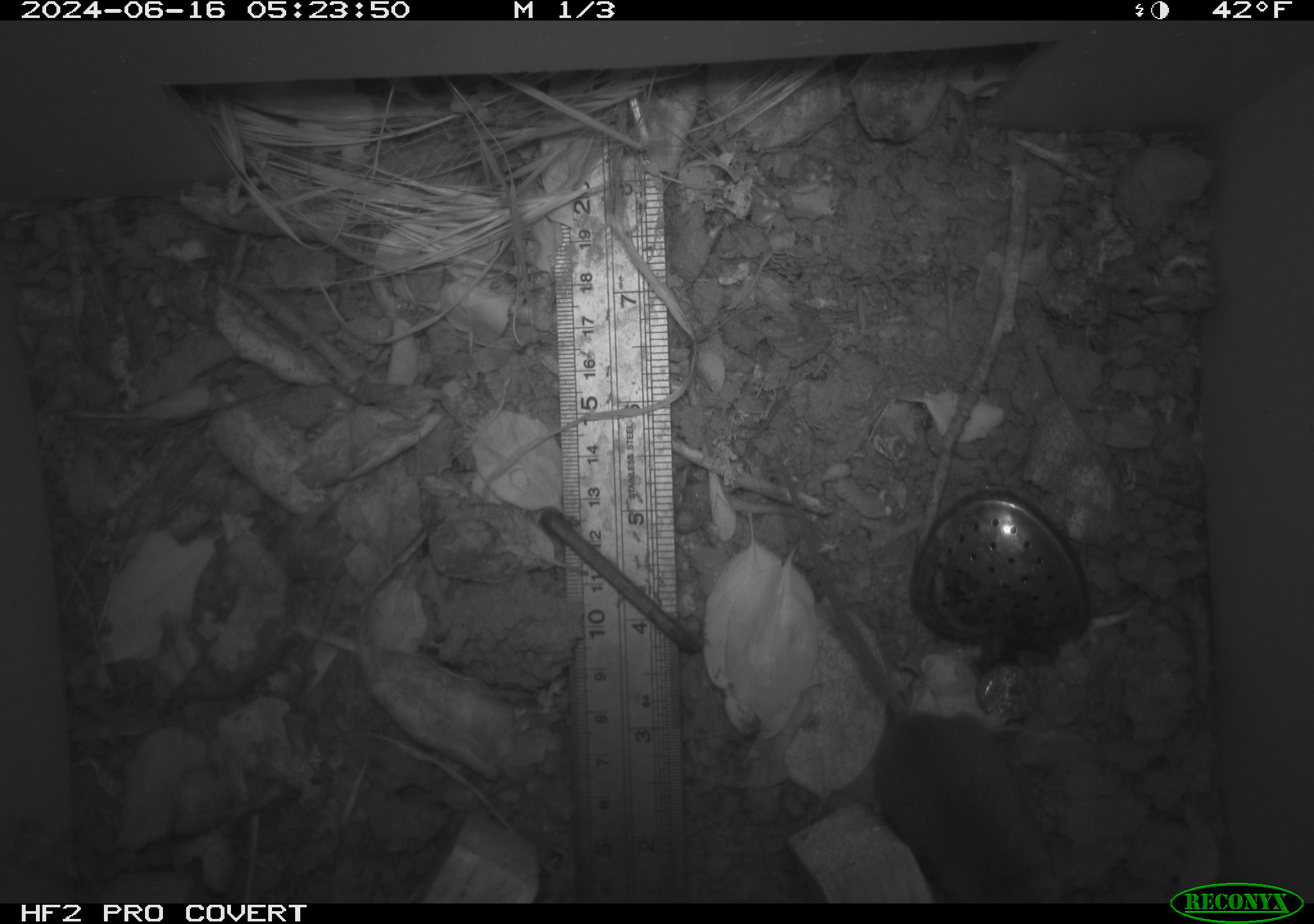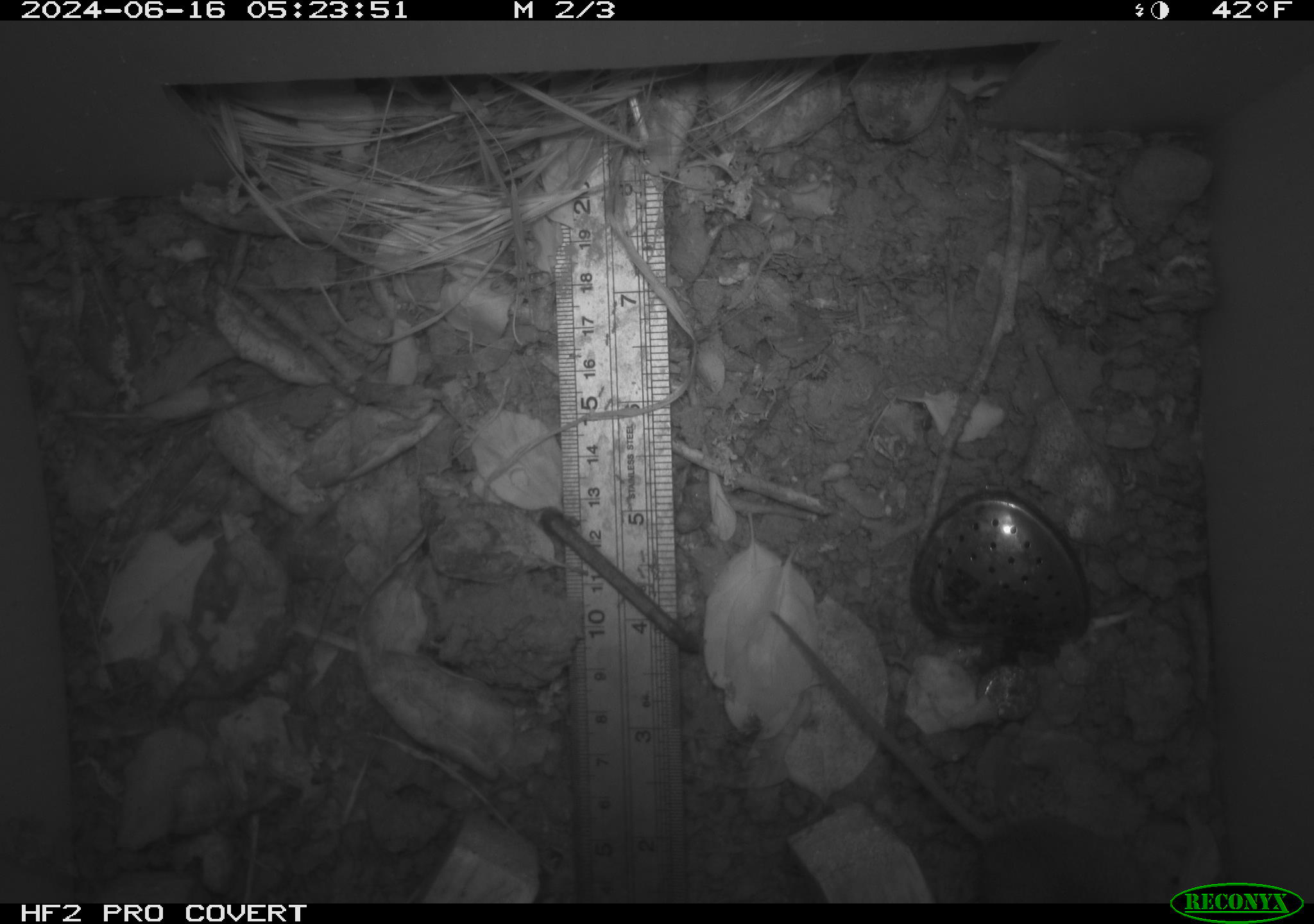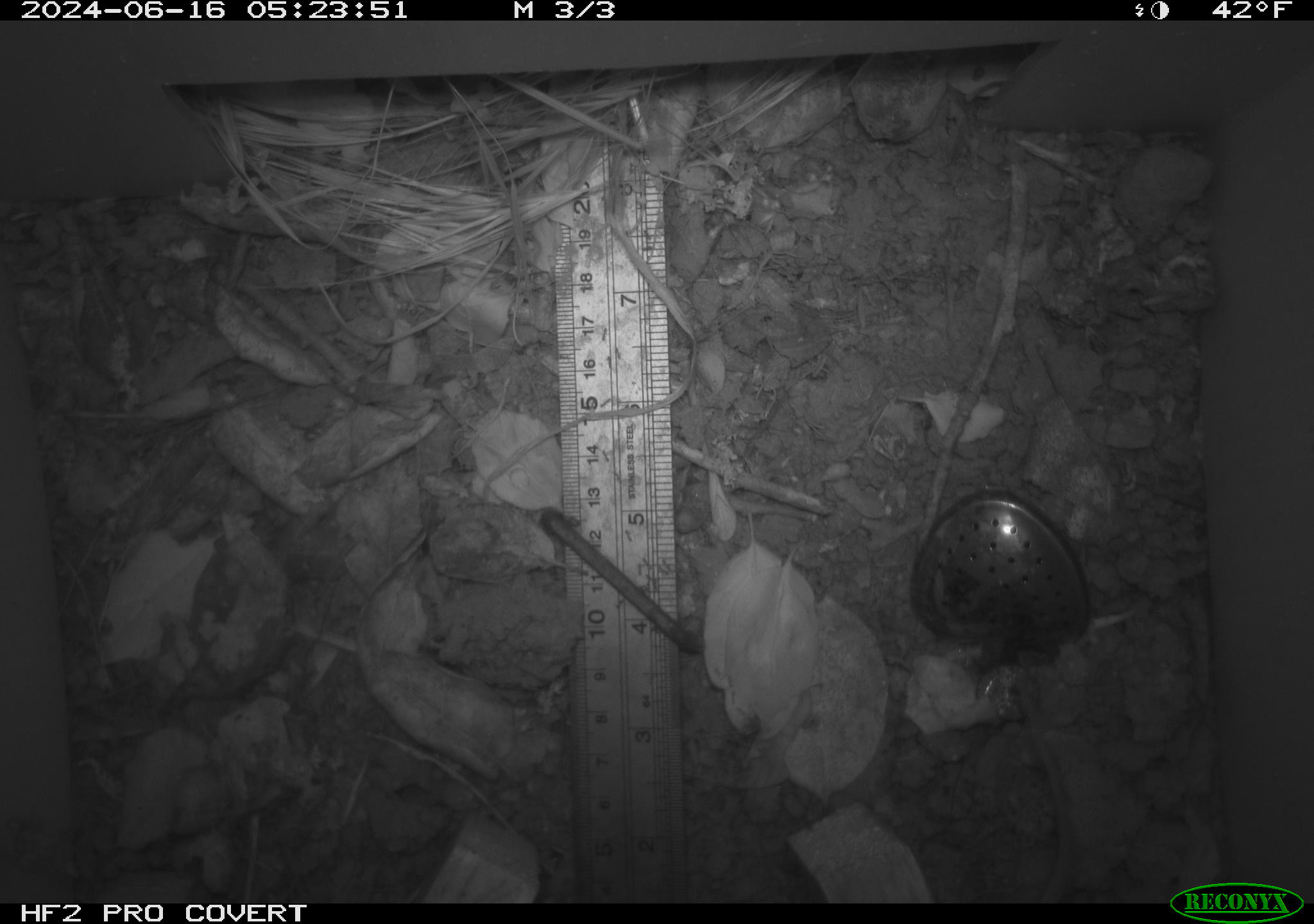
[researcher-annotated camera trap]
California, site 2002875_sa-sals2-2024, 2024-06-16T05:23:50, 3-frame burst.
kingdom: Animalia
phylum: Chordata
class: Mammalia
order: Rodentia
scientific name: Rodentia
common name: rodent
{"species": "rodent (Rodentia)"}